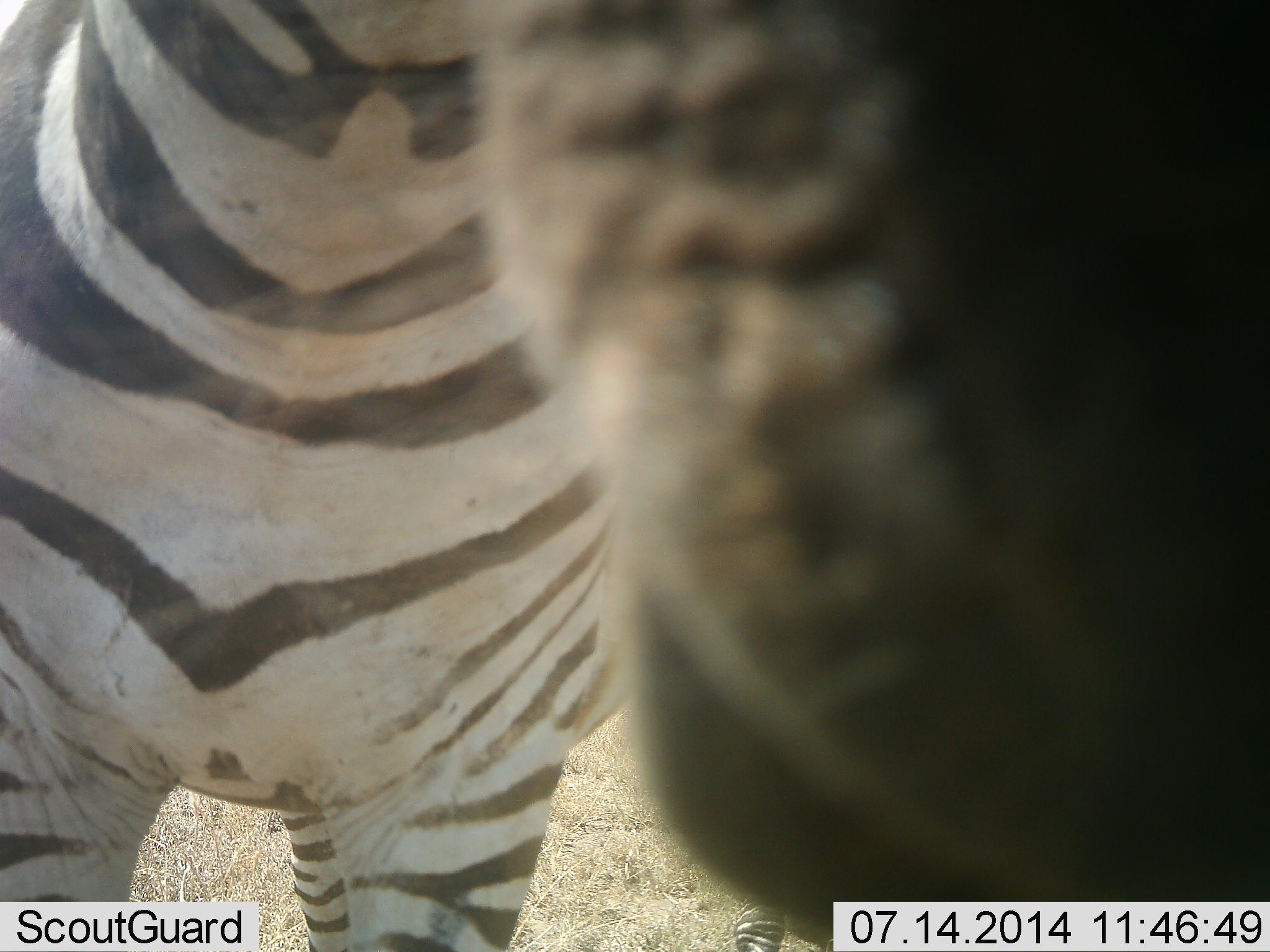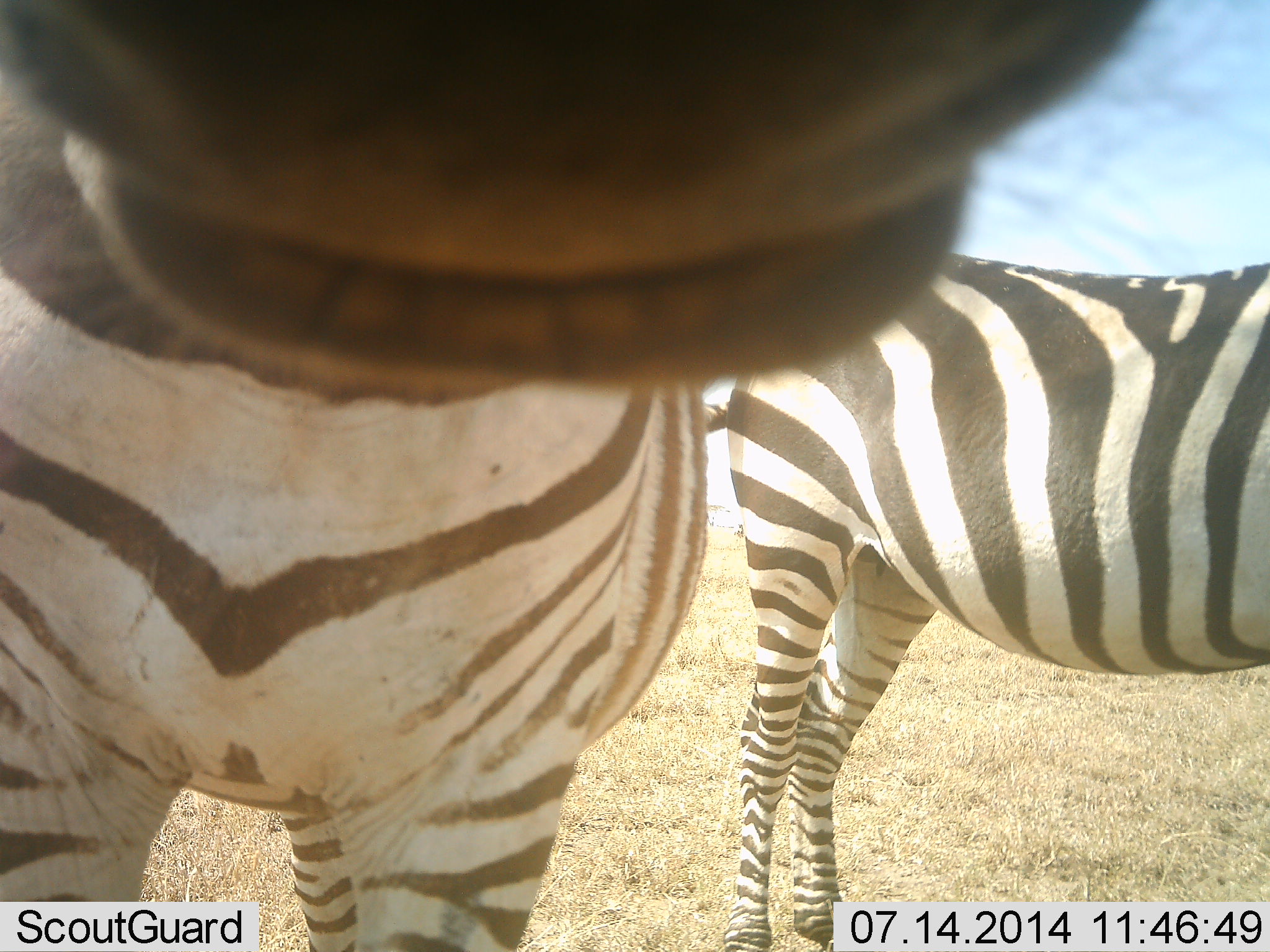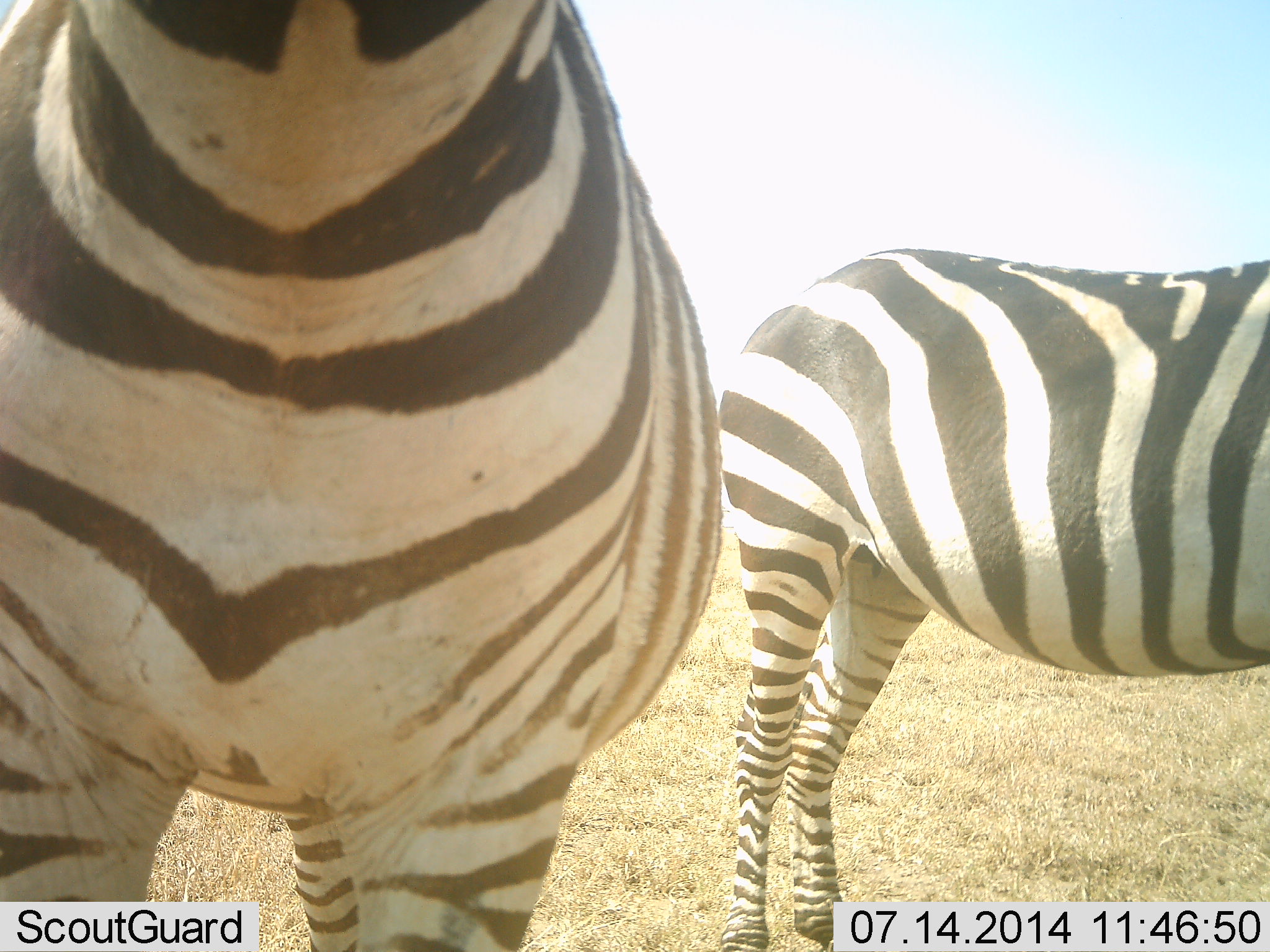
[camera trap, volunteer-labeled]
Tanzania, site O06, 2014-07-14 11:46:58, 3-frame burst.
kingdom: Animalia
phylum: Chordata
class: Mammalia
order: Perissodactyla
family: Equidae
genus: Equus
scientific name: Equus quagga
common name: plains zebra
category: zebra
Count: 2.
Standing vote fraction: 100%.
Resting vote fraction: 0%.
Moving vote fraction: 10%.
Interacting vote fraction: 0%.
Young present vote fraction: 0%.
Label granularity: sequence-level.